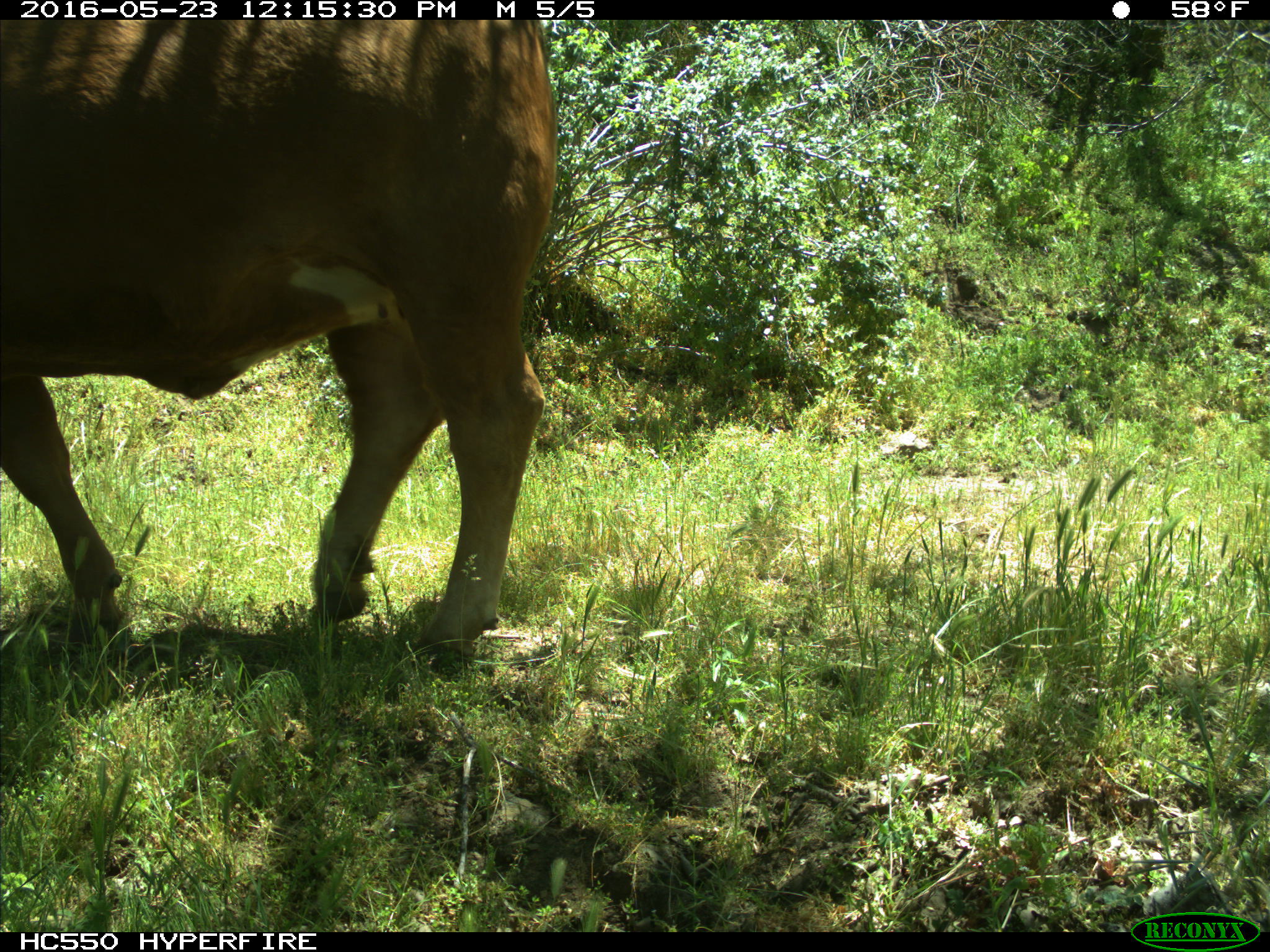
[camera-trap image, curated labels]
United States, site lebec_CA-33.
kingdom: Animalia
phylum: Chordata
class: Mammalia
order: Artiodactyla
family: Bovidae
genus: Bos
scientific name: Bos taurus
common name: domestic cow